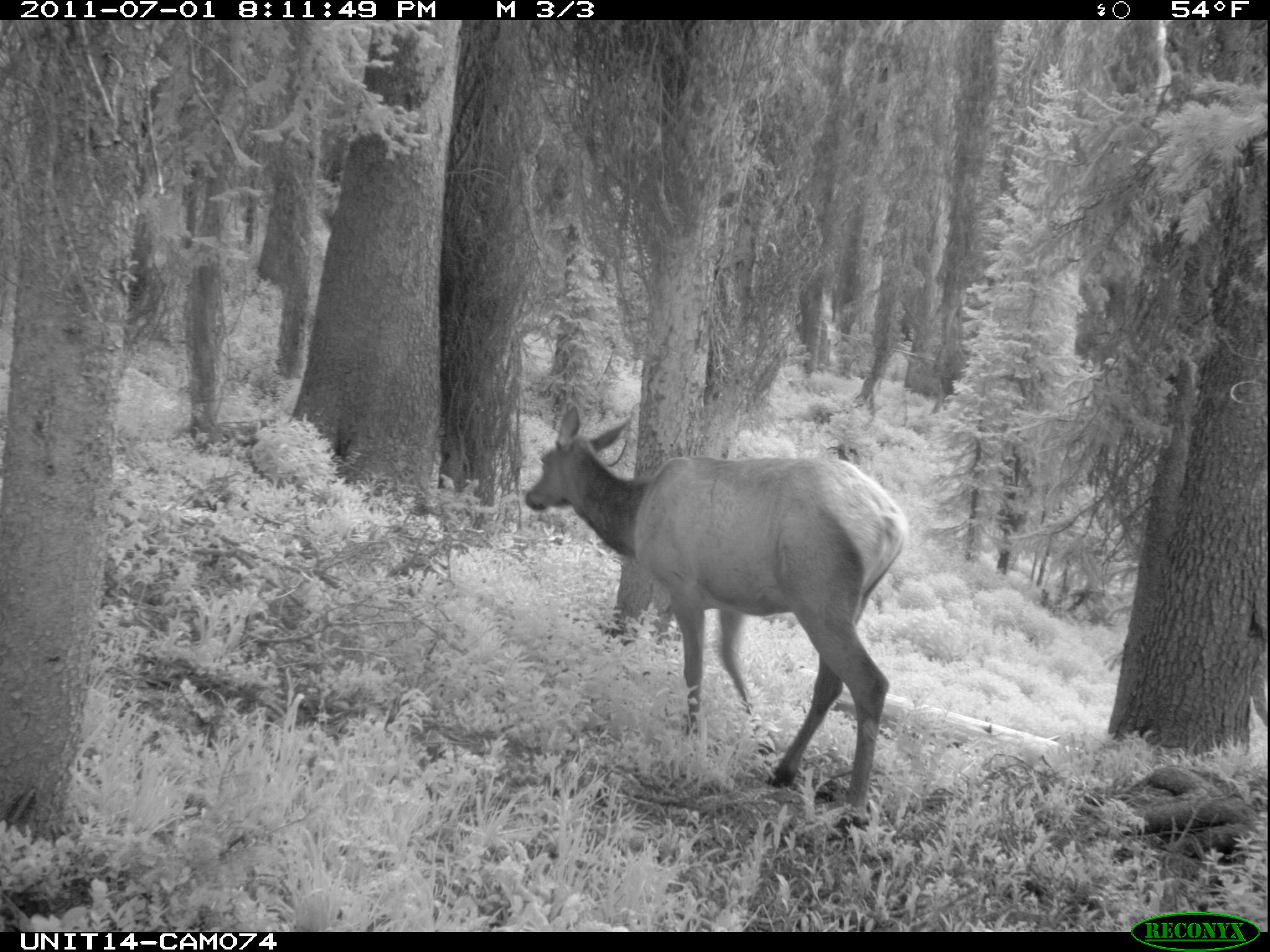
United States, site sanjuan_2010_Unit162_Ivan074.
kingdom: Animalia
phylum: Chordata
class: Mammalia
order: Artiodactyla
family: Cervidae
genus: Cervus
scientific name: Cervus elaphus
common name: red deer